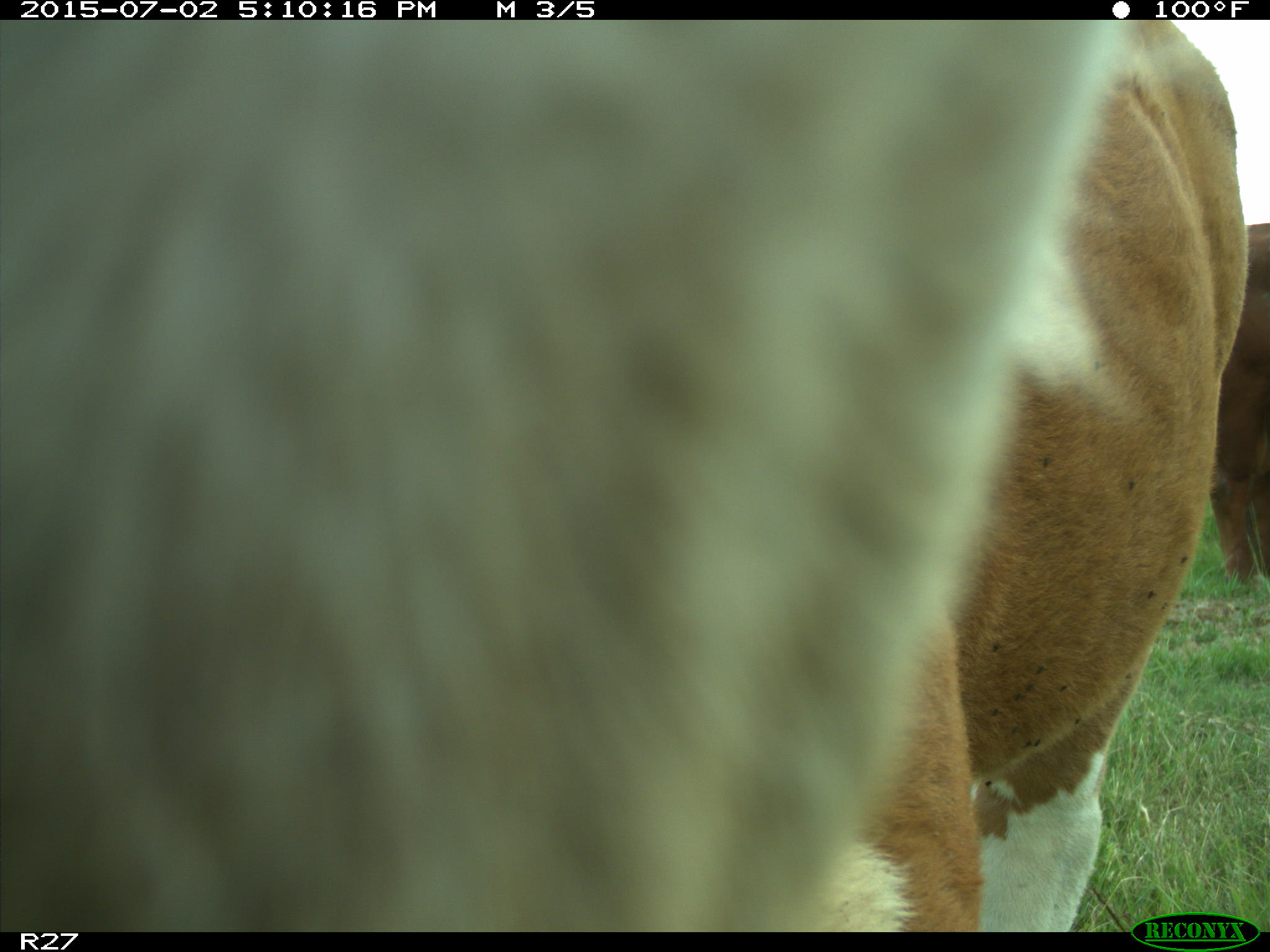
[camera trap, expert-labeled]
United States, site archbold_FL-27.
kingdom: Animalia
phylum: Chordata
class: Mammalia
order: Artiodactyla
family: Bovidae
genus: Bos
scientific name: Bos taurus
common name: domestic cow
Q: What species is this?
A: Bos taurus (domestic cow).